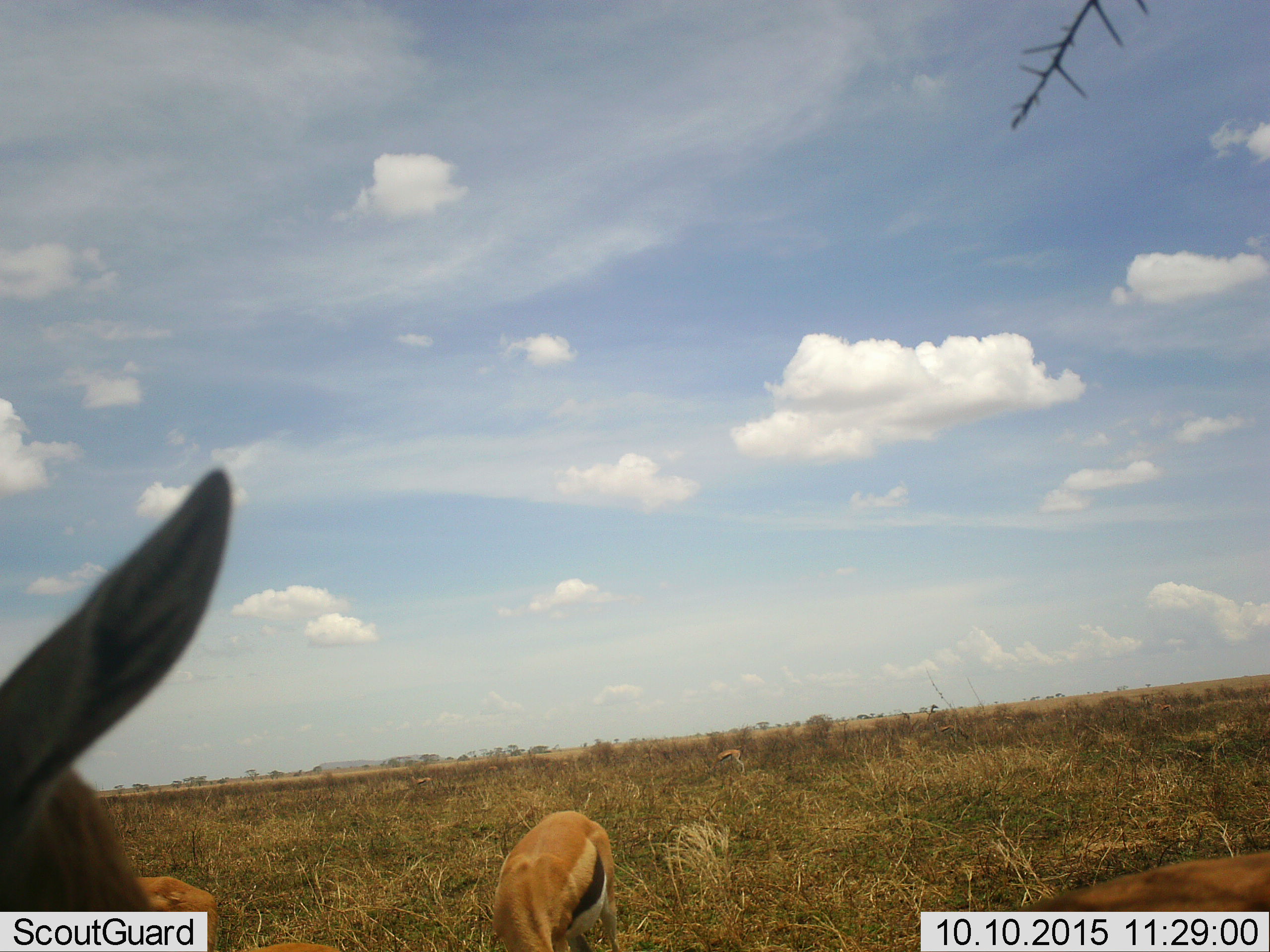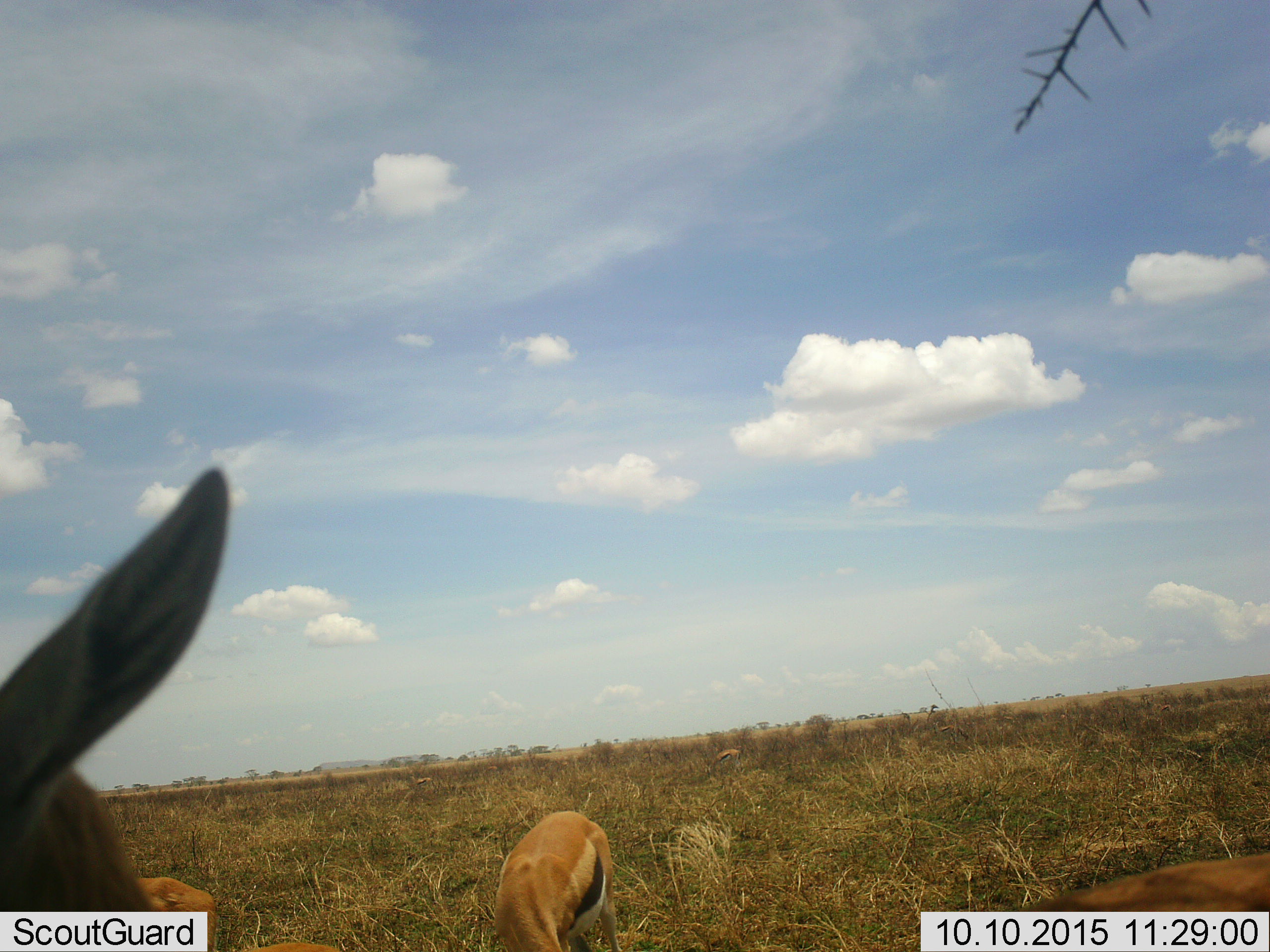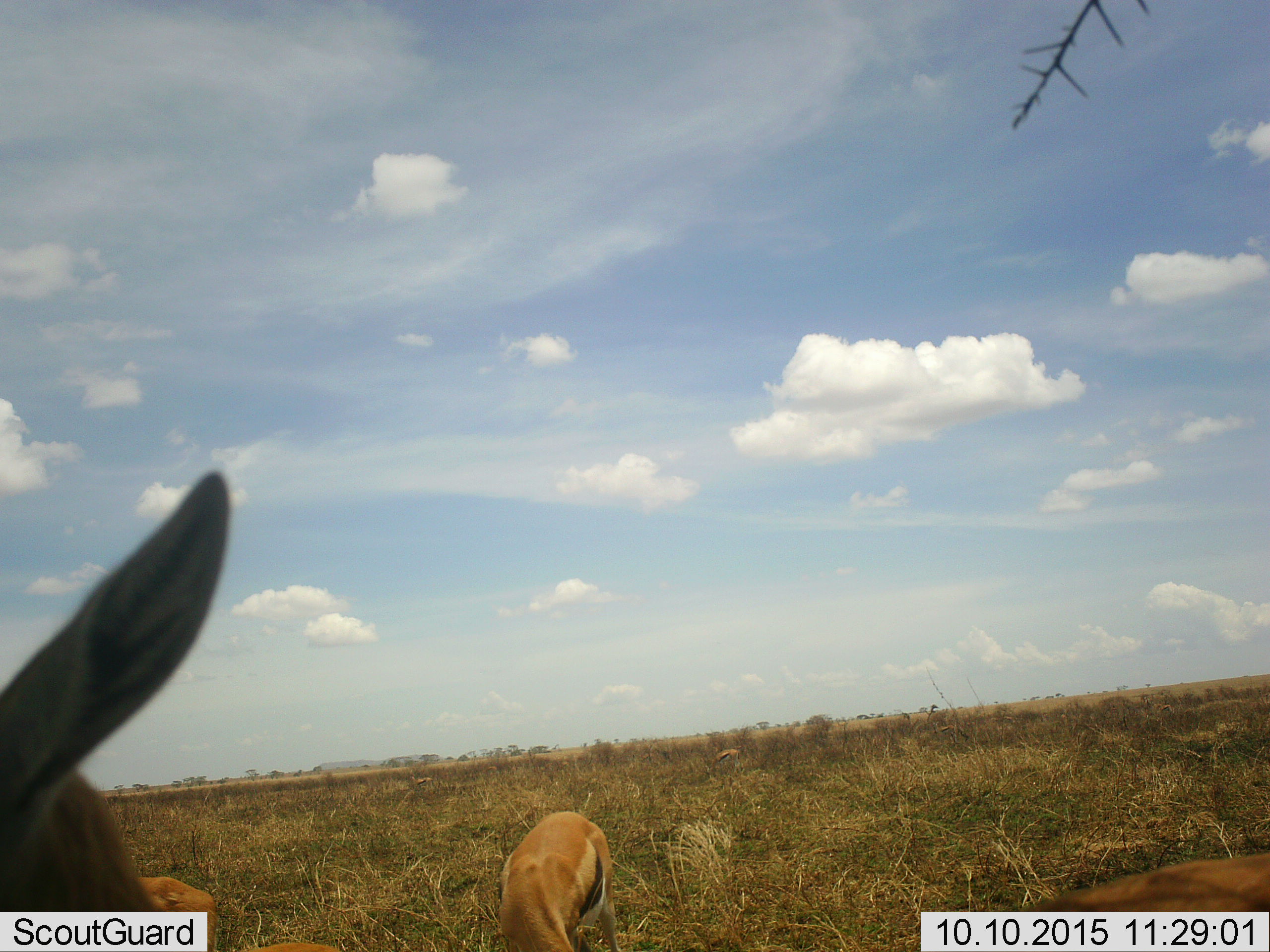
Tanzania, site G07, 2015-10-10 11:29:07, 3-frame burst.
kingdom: Animalia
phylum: Chordata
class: Mammalia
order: Artiodactyla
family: Bovidae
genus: Eudorcas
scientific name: Eudorcas thomsonii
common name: thomson's gazelle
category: gazellethomsons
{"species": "gazellethomsons (thomson's gazelle) (Eudorcas thomsonii)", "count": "4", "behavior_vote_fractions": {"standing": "75%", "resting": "0%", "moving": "12%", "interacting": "0%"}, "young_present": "12%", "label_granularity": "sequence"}